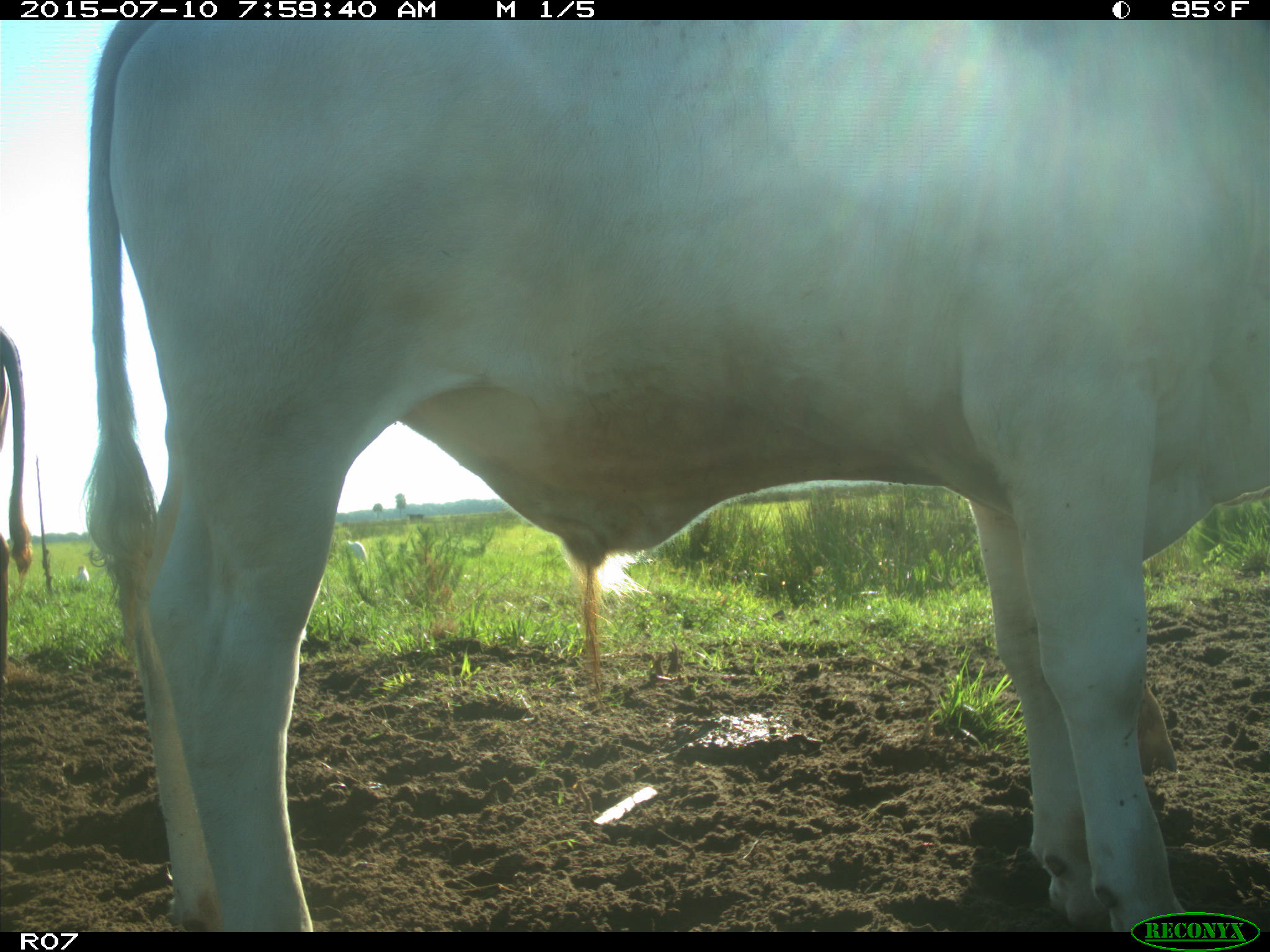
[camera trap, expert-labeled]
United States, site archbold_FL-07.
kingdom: Animalia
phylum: Chordata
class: Mammalia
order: Artiodactyla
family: Bovidae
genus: Bos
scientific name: Bos taurus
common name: domestic cow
Bos taurus (domestic cow).